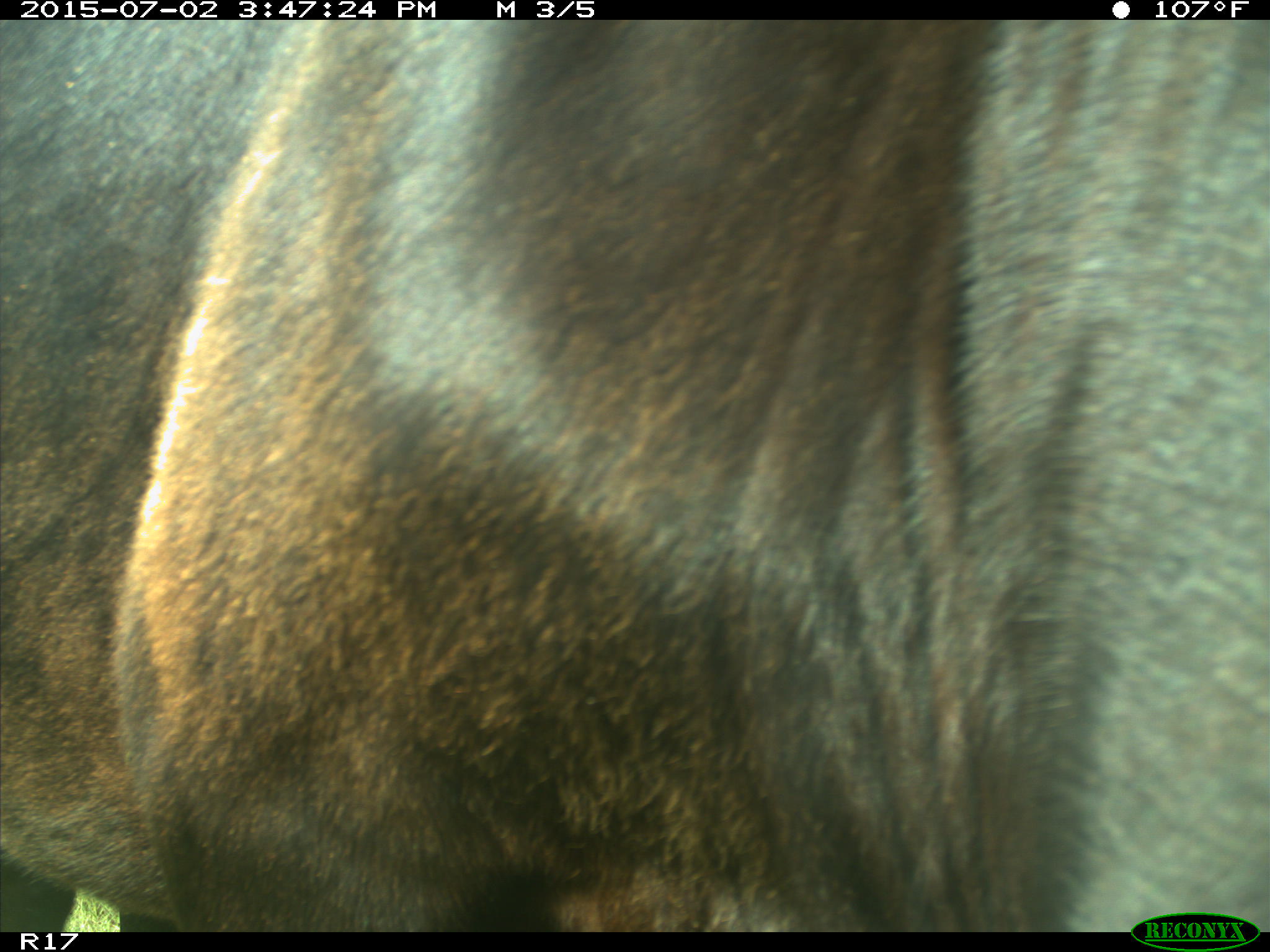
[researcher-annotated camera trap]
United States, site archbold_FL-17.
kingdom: Animalia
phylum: Chordata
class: Mammalia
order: Artiodactyla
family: Bovidae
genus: Bos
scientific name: Bos taurus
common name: domestic cow